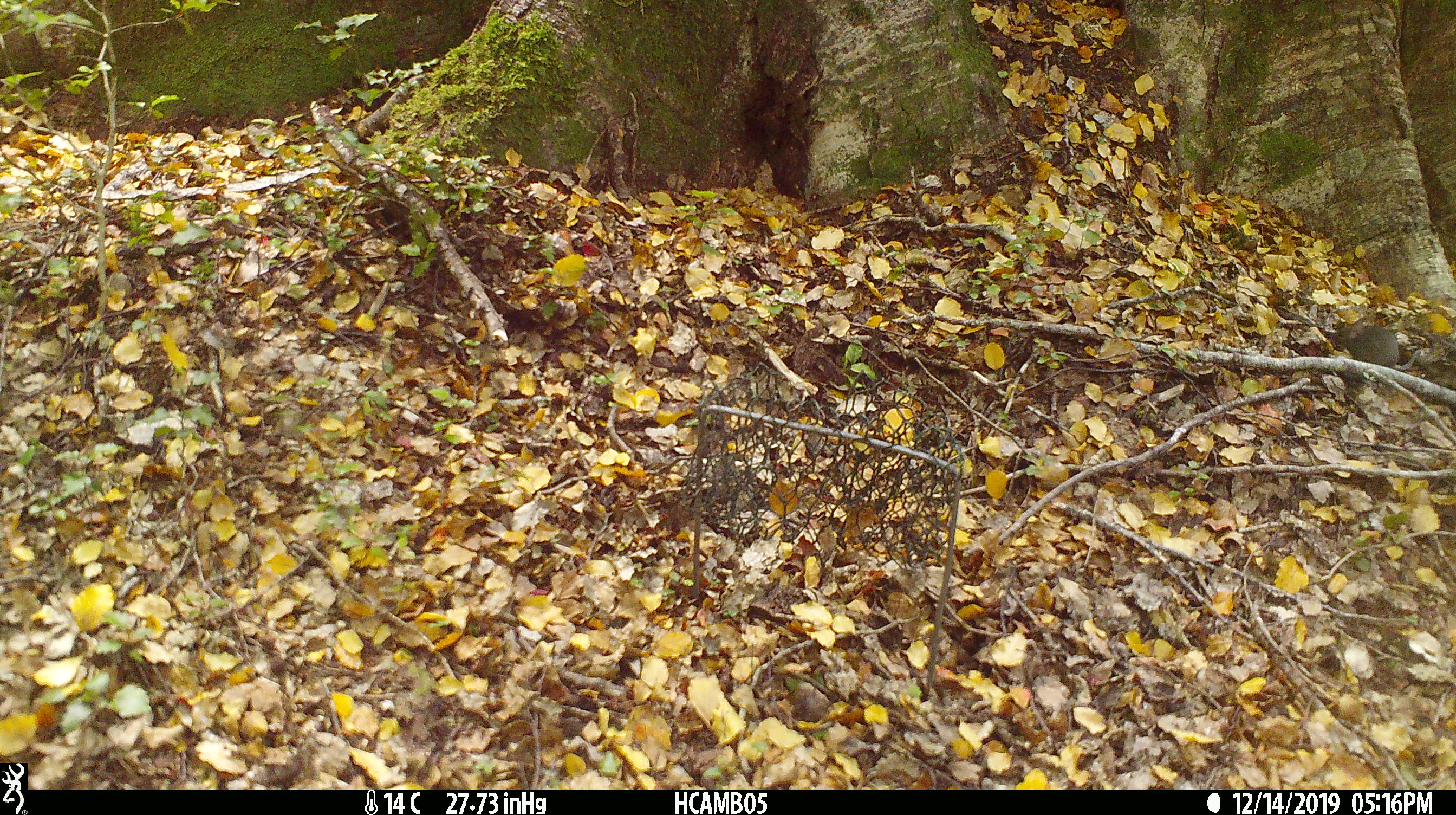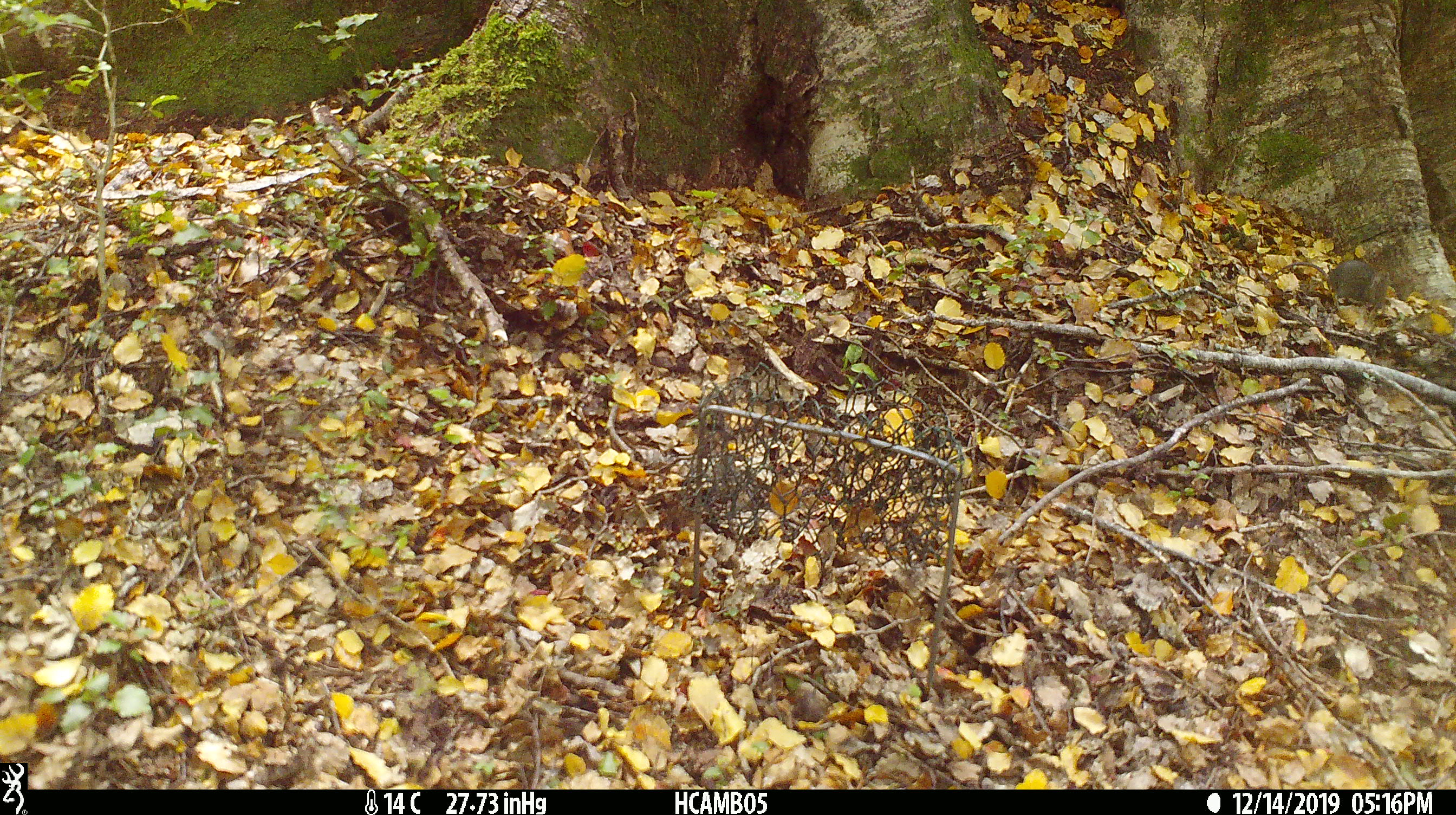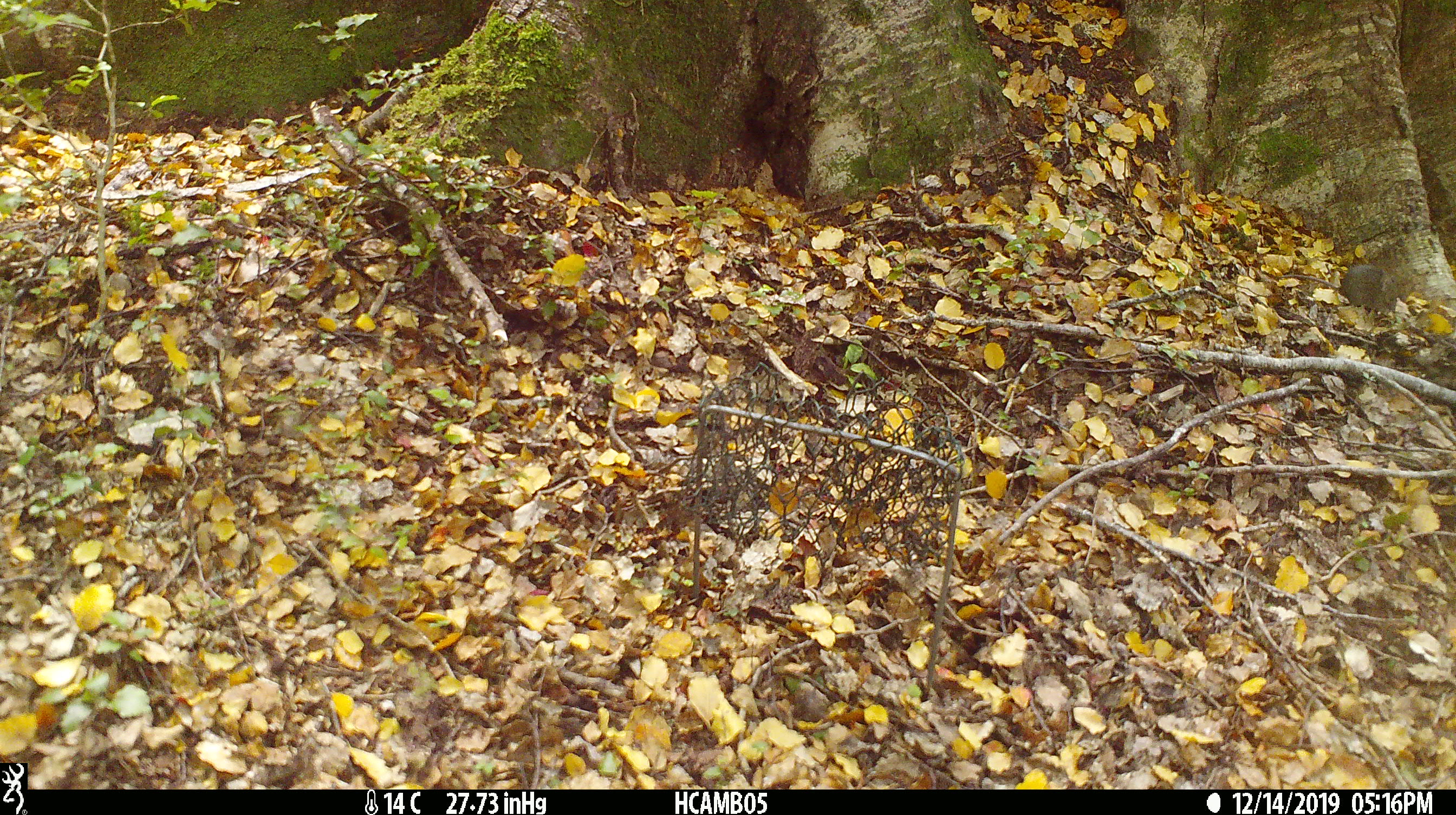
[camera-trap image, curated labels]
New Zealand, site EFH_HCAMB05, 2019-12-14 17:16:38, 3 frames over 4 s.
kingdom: Animalia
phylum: Chordata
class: Mammalia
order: Rodentia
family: Muridae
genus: Mus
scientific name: Mus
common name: mouse